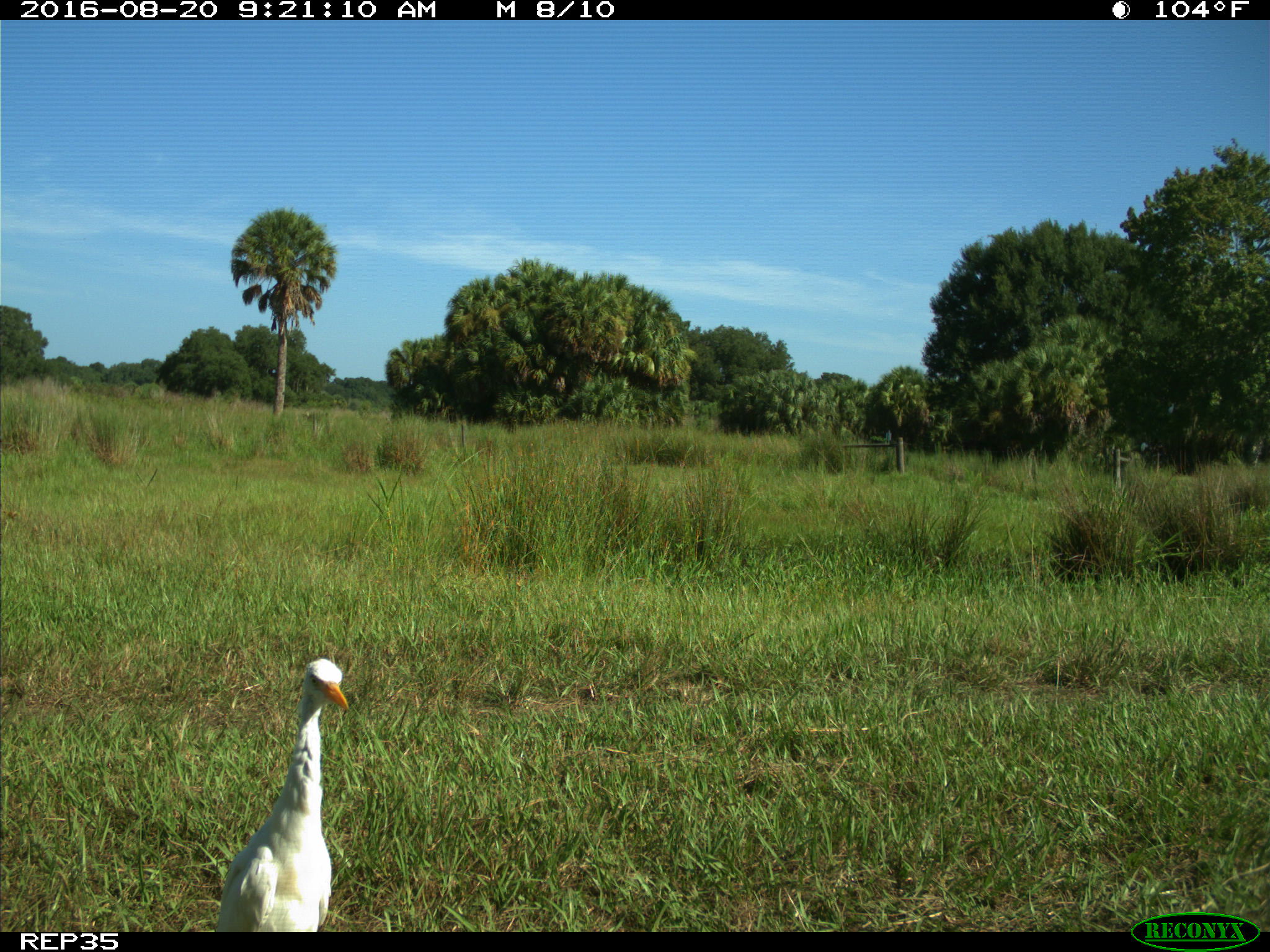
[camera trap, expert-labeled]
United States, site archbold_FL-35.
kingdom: Animalia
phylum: Chordata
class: Aves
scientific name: Aves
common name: birds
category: unidentified bird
Unidentified bird (birds) (Aves).